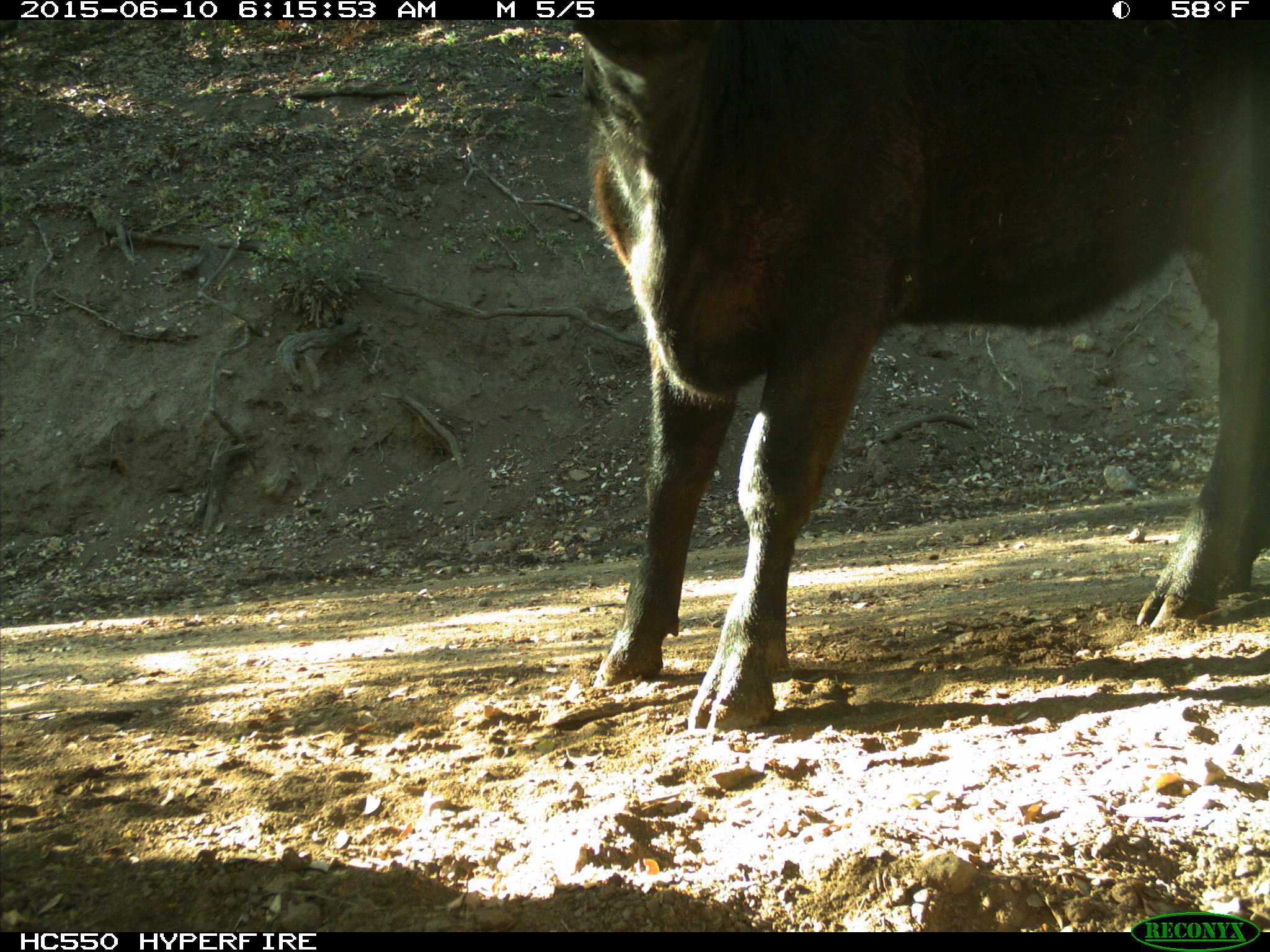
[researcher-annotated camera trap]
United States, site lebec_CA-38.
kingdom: Animalia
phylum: Chordata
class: Mammalia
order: Artiodactyla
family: Bovidae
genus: Bos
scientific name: Bos taurus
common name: domestic cow